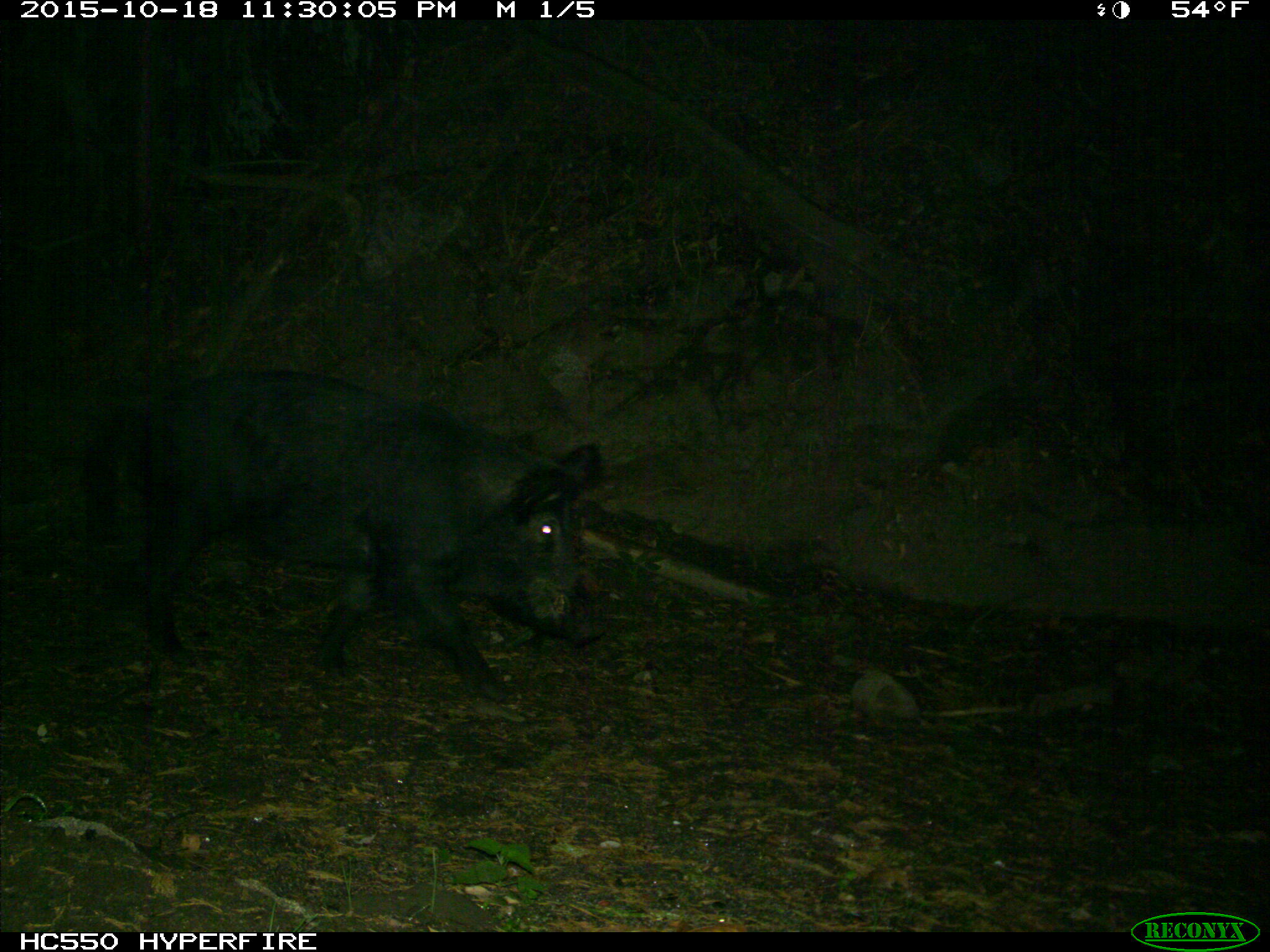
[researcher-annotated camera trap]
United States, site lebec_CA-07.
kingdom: Animalia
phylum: Chordata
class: Mammalia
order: Artiodactyla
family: Suidae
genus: Sus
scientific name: Sus scrofa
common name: wild boar